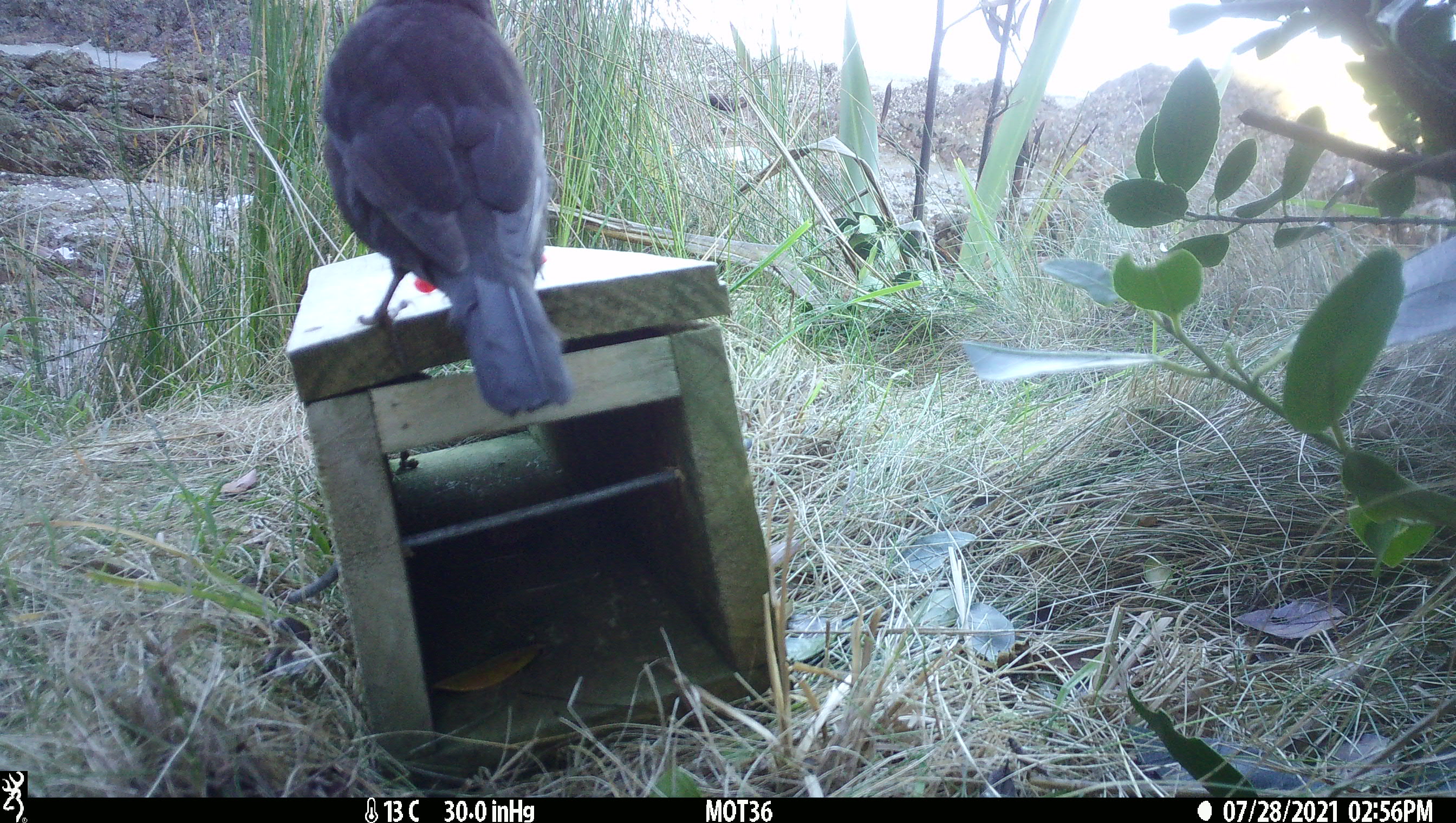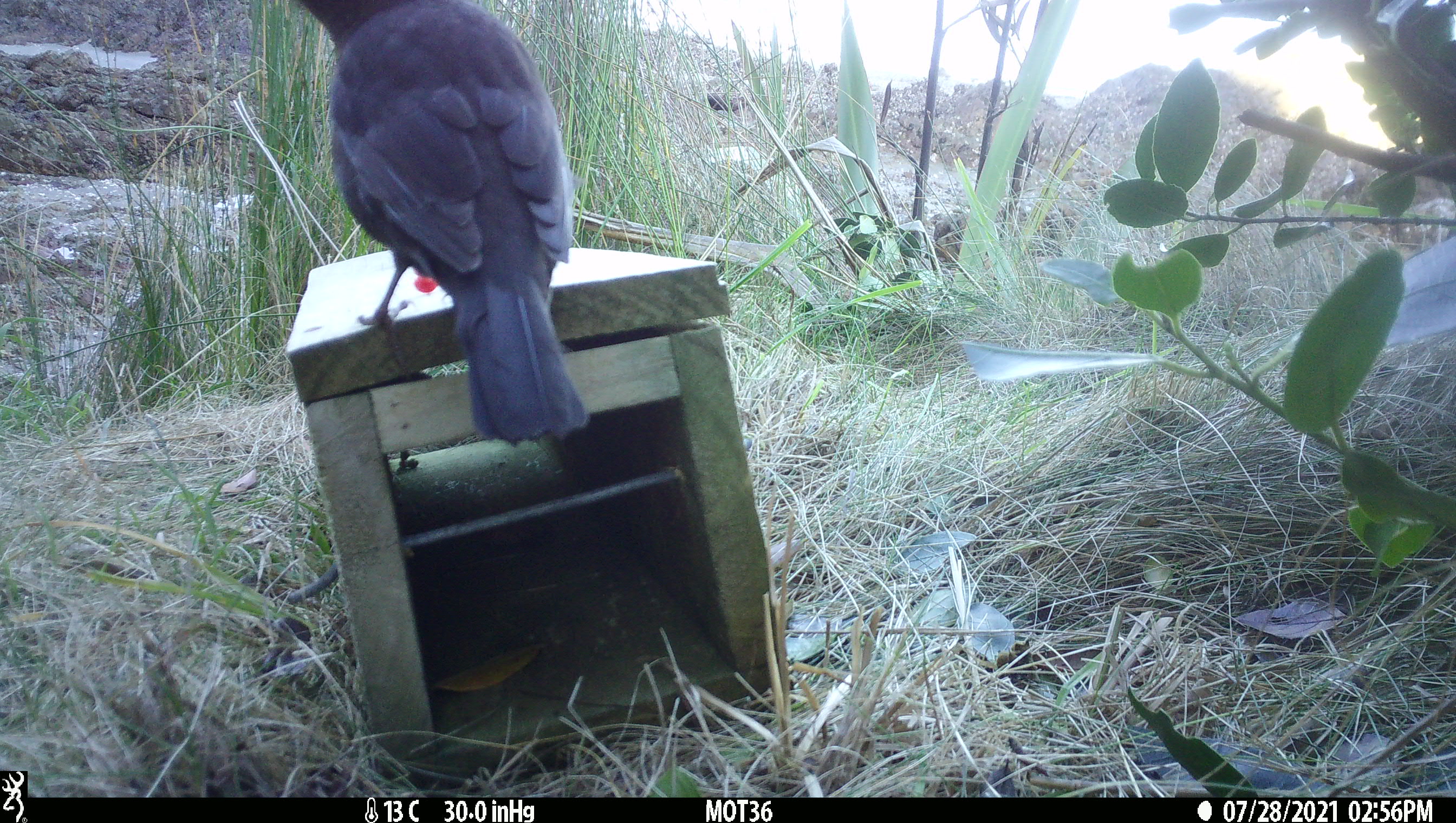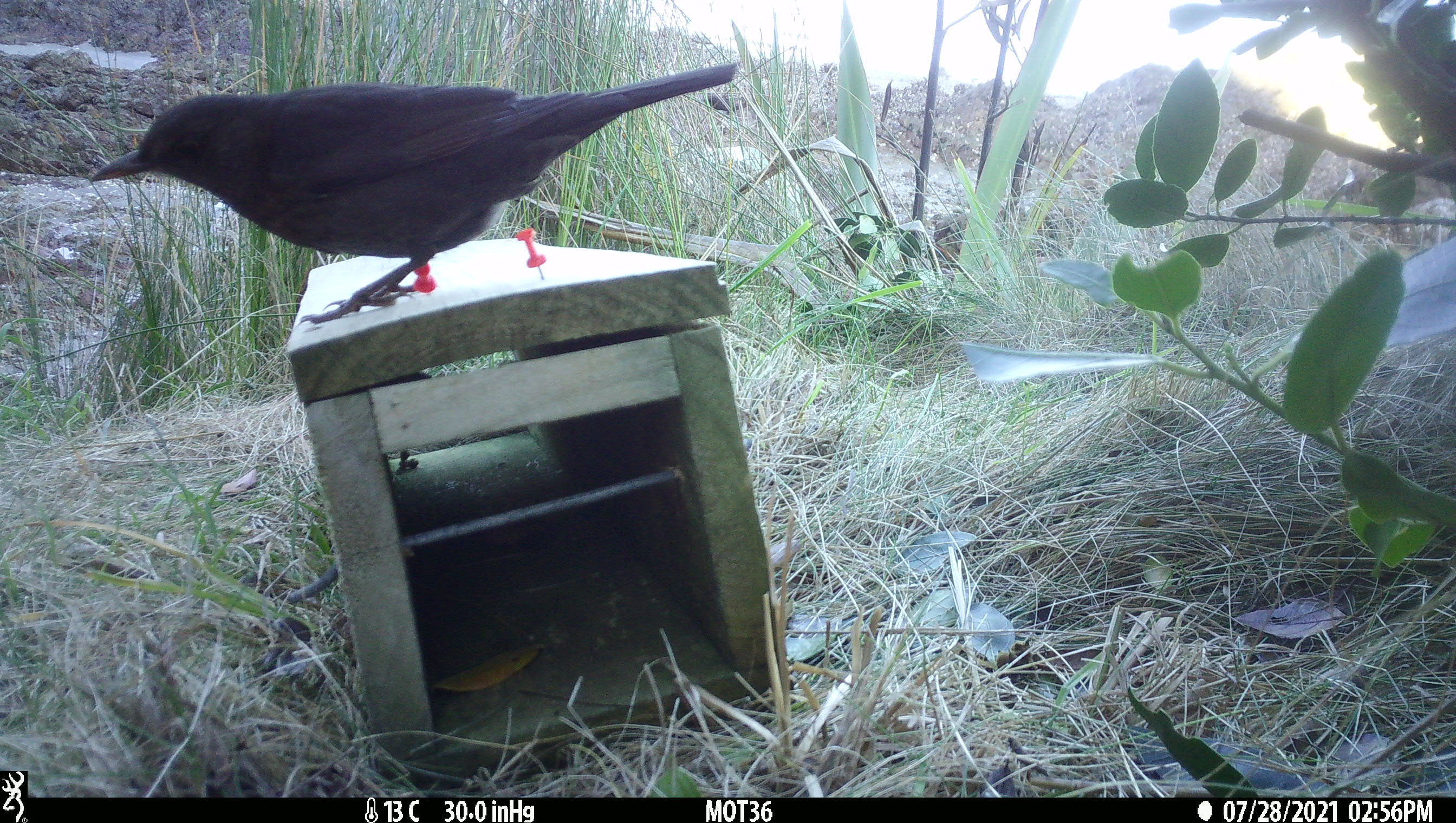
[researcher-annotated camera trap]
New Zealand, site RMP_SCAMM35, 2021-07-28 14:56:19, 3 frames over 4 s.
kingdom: Animalia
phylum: Chordata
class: Aves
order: Passeriformes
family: Turdidae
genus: Turdus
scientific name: Turdus merula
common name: eurasian blackbird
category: blackbird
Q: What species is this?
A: Blackbird (eurasian blackbird) (Turdus merula).